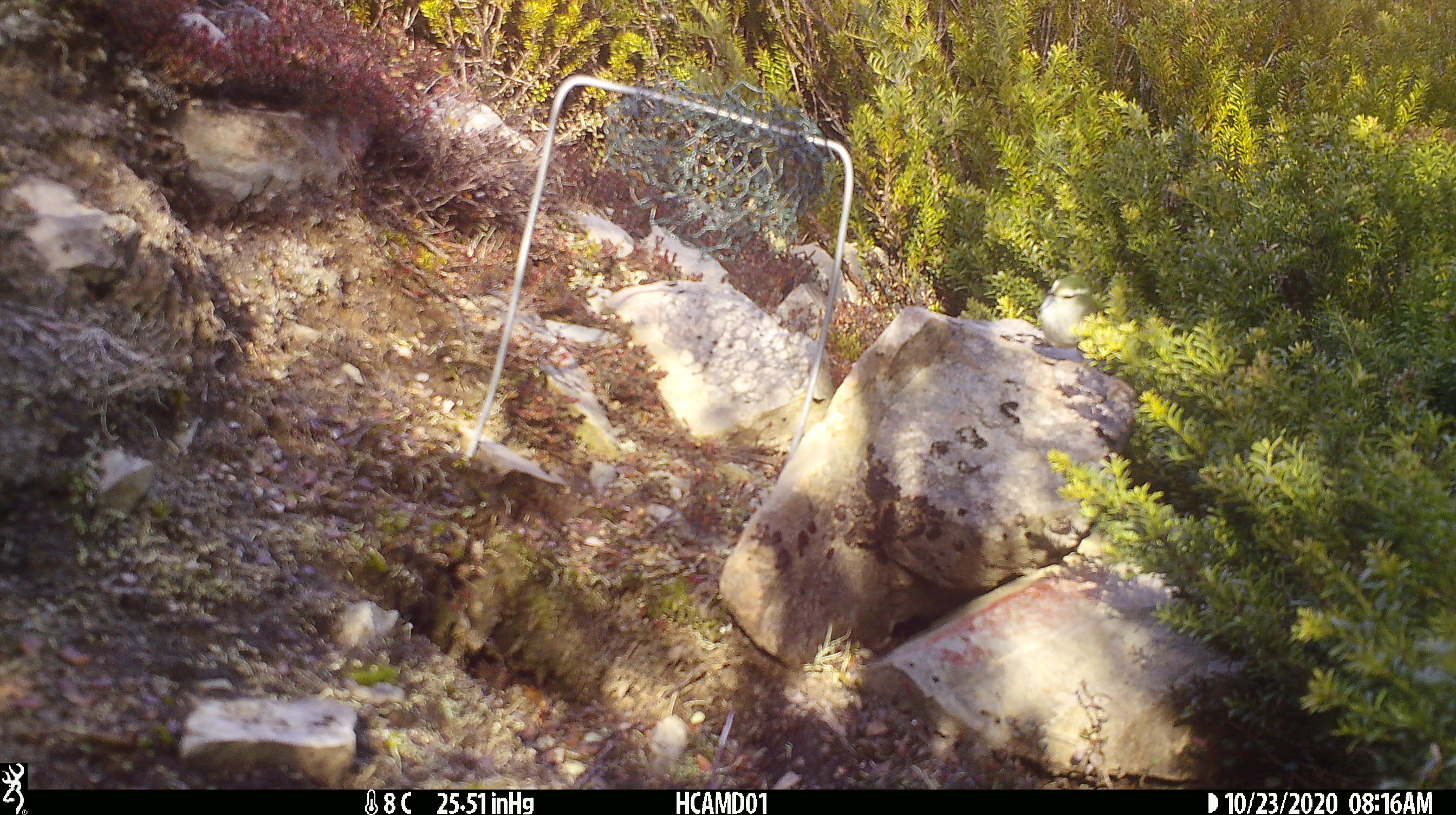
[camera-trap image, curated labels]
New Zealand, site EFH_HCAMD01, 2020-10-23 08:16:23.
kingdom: Animalia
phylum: Chordata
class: Aves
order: Passeriformes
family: Acanthisittidae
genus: Acanthisitta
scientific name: Acanthisitta chloris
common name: rifleman